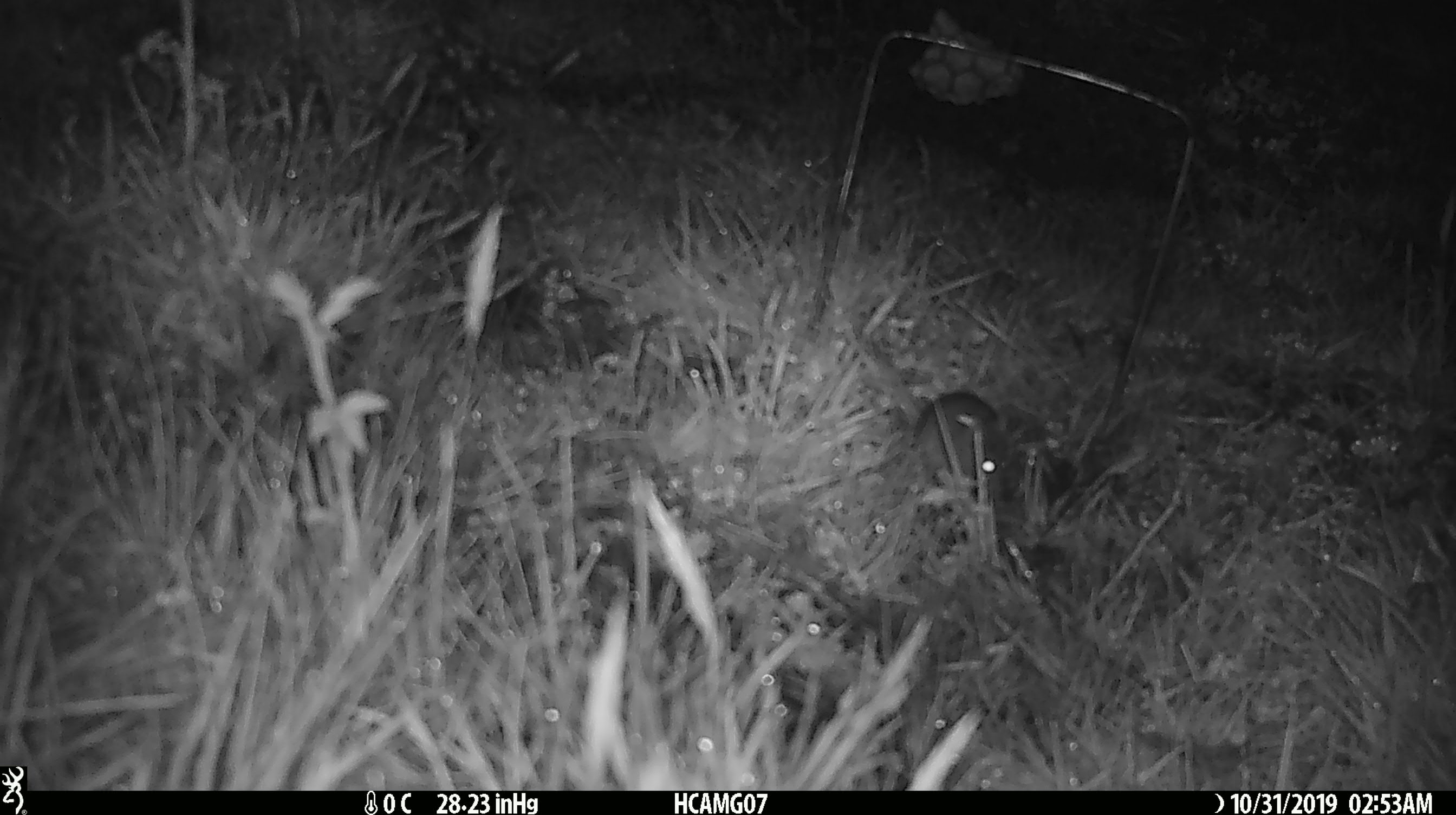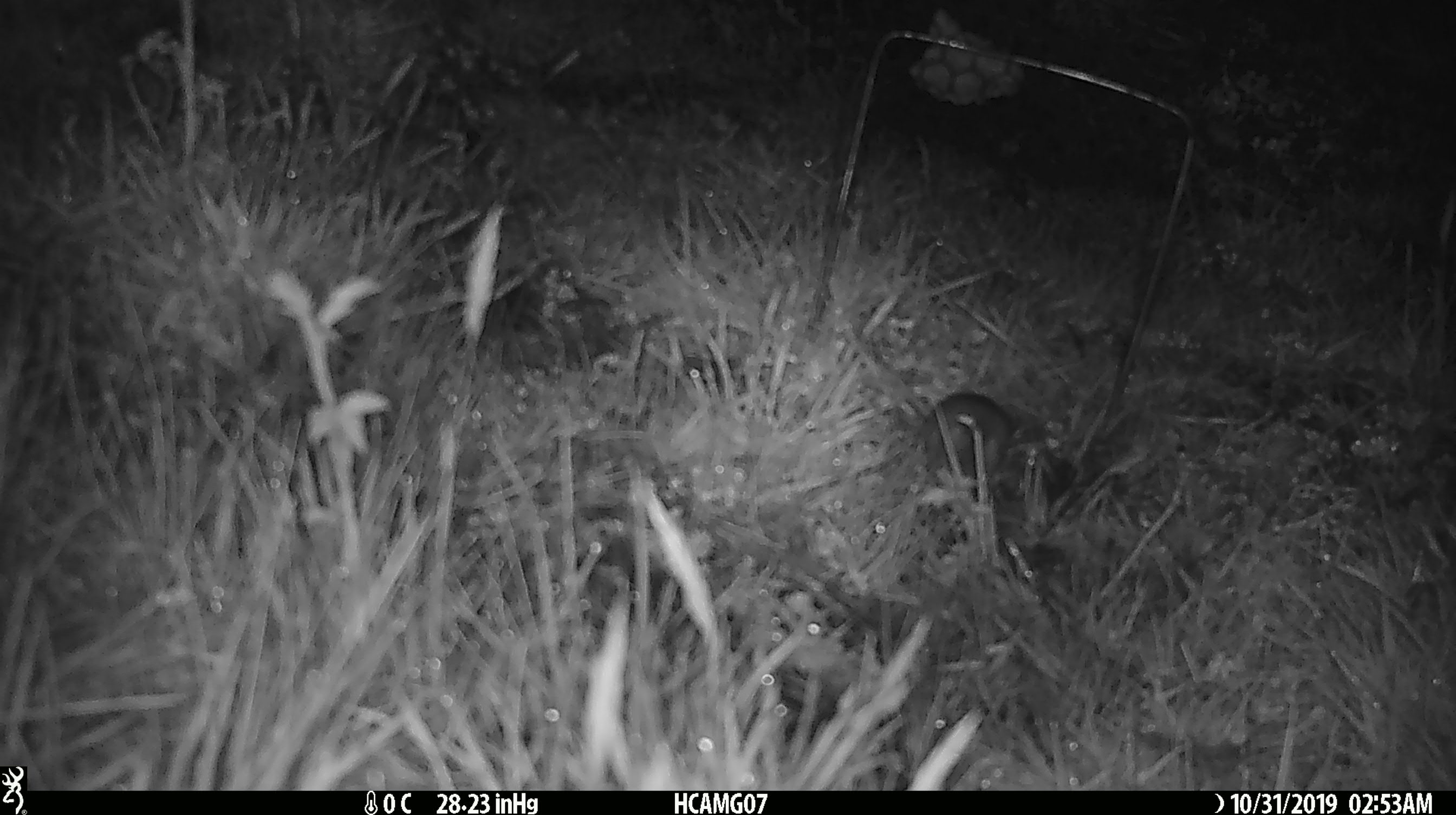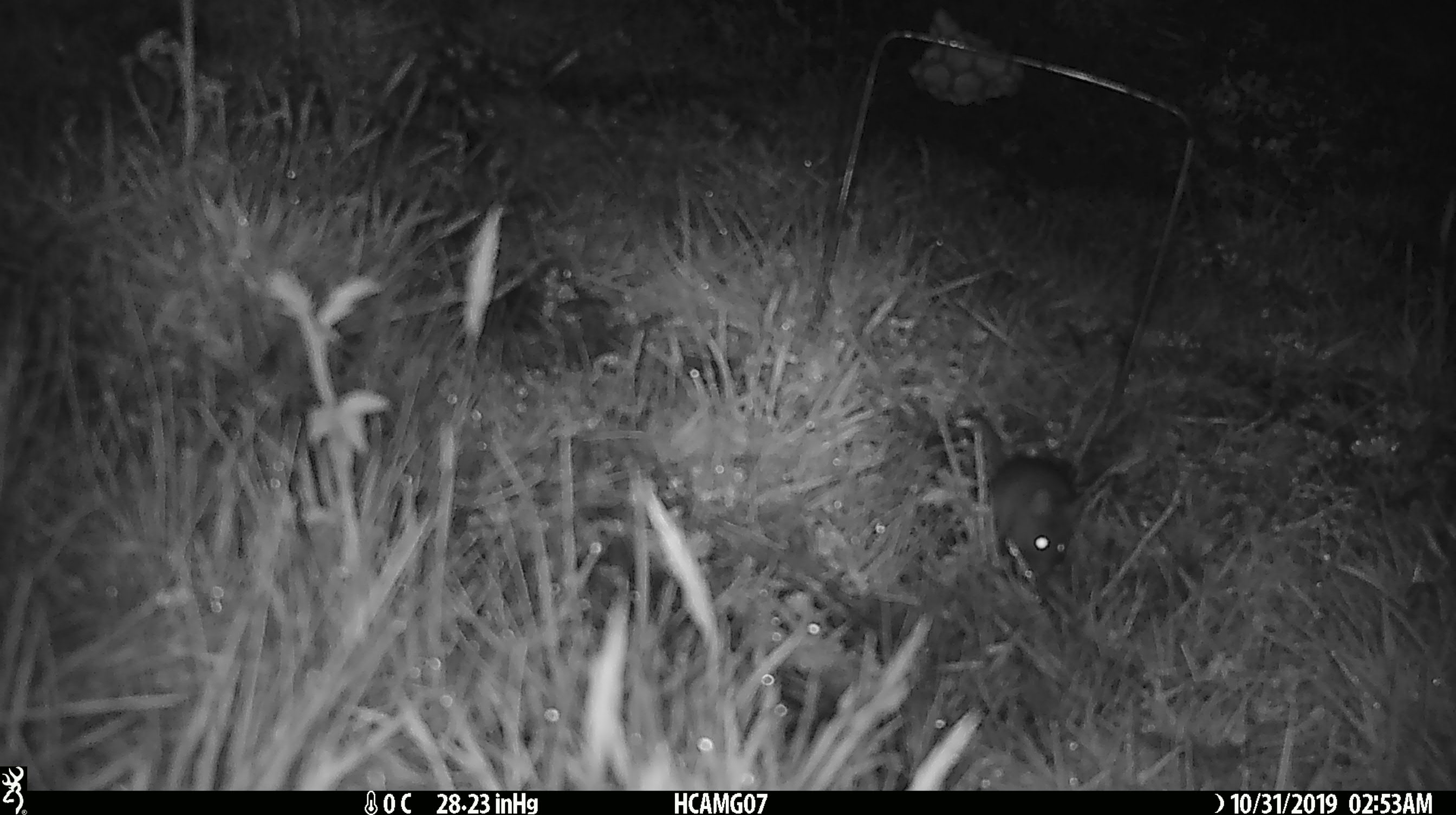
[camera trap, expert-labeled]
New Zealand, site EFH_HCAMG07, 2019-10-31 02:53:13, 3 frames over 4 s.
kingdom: Animalia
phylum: Chordata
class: Mammalia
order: Rodentia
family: Muridae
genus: Mus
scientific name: Mus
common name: mouse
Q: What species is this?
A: Mouse (Mus).